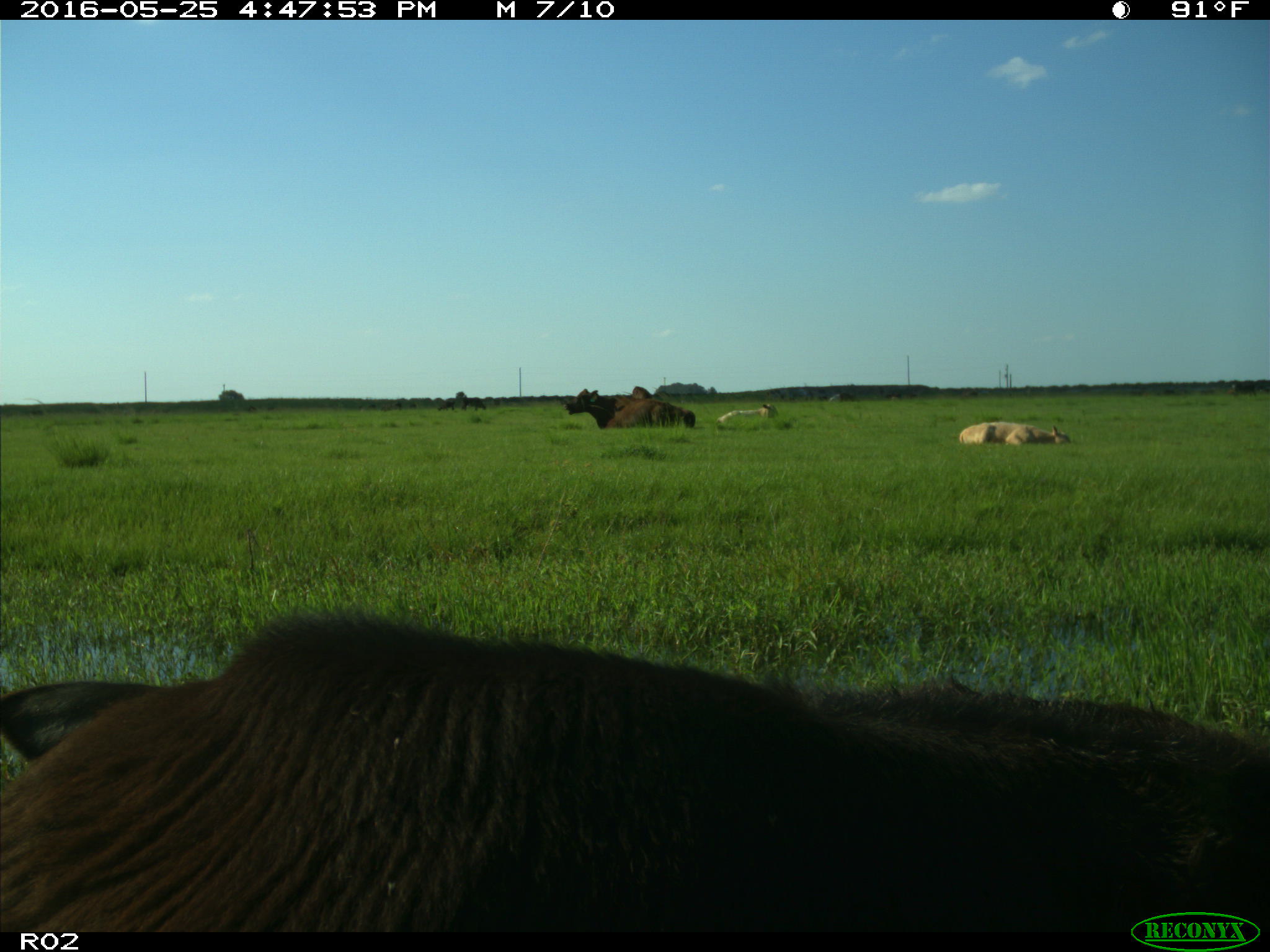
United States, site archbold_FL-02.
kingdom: Animalia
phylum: Chordata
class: Mammalia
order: Artiodactyla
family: Bovidae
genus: Bos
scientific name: Bos taurus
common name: domestic cow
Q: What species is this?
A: Bos taurus (domestic cow).